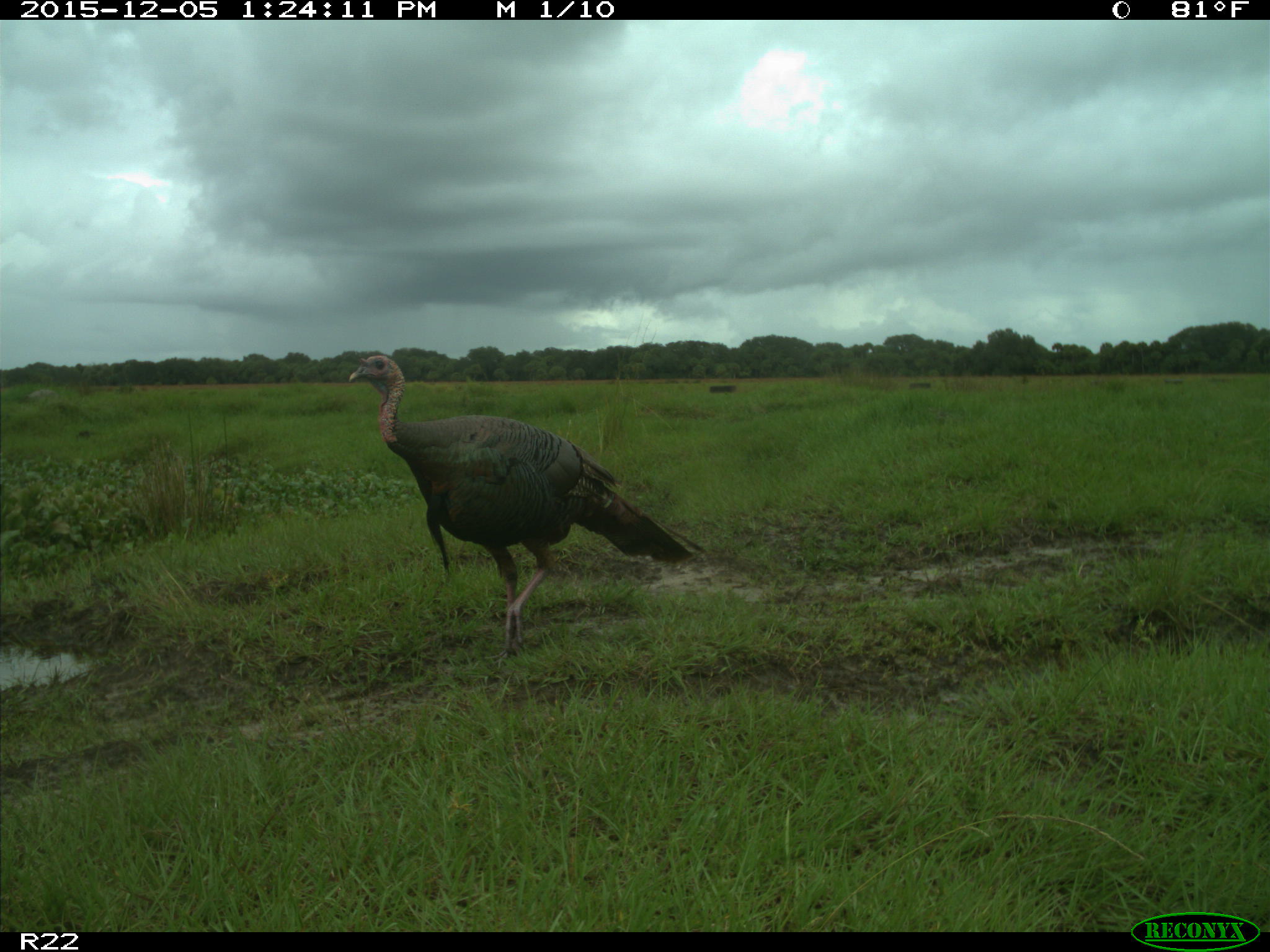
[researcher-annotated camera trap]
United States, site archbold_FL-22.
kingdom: Animalia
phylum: Chordata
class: Aves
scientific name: Aves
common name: birds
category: unidentified bird